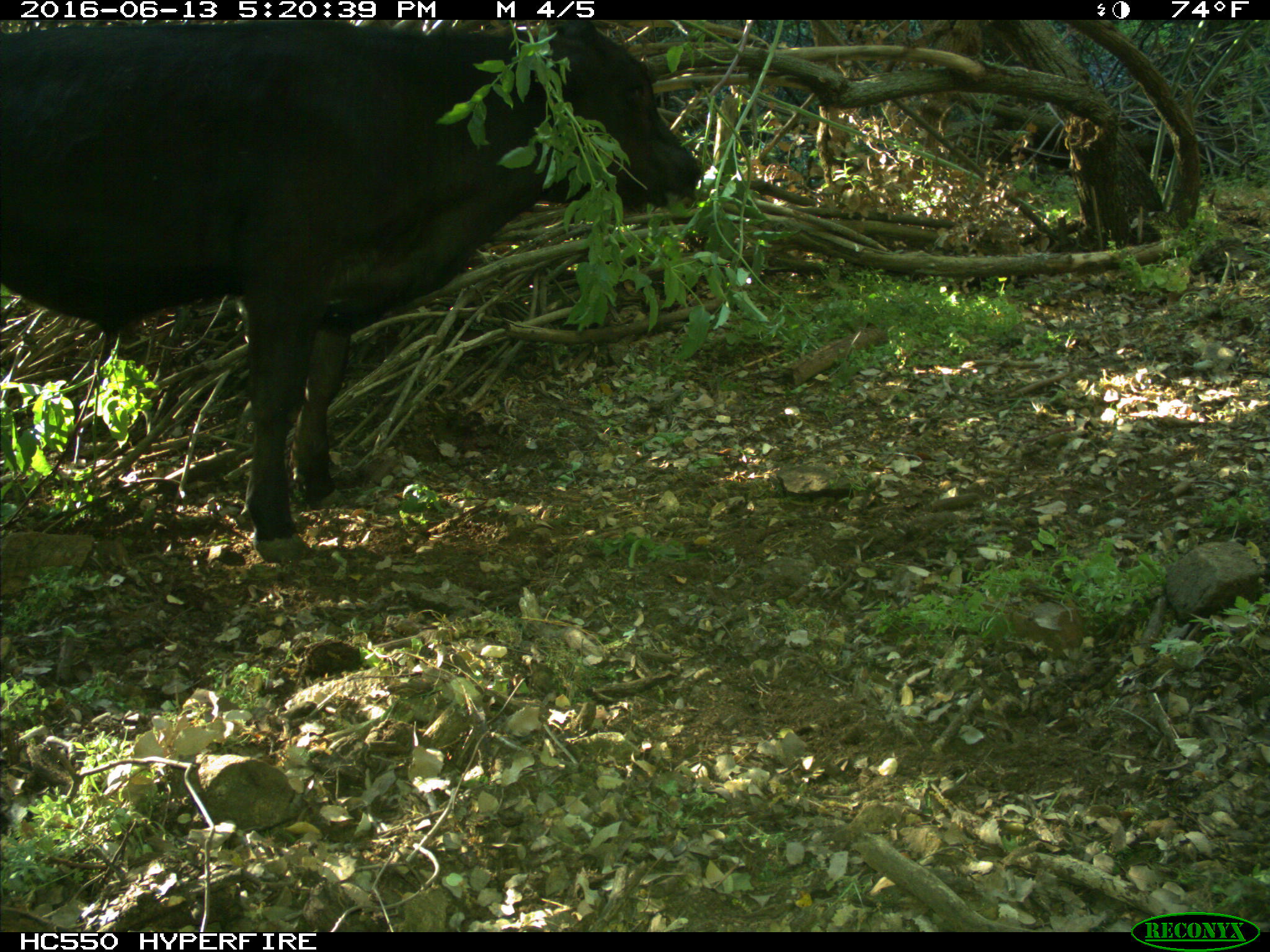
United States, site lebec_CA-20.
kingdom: Animalia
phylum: Chordata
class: Mammalia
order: Artiodactyla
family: Bovidae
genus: Bos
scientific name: Bos taurus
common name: domestic cow